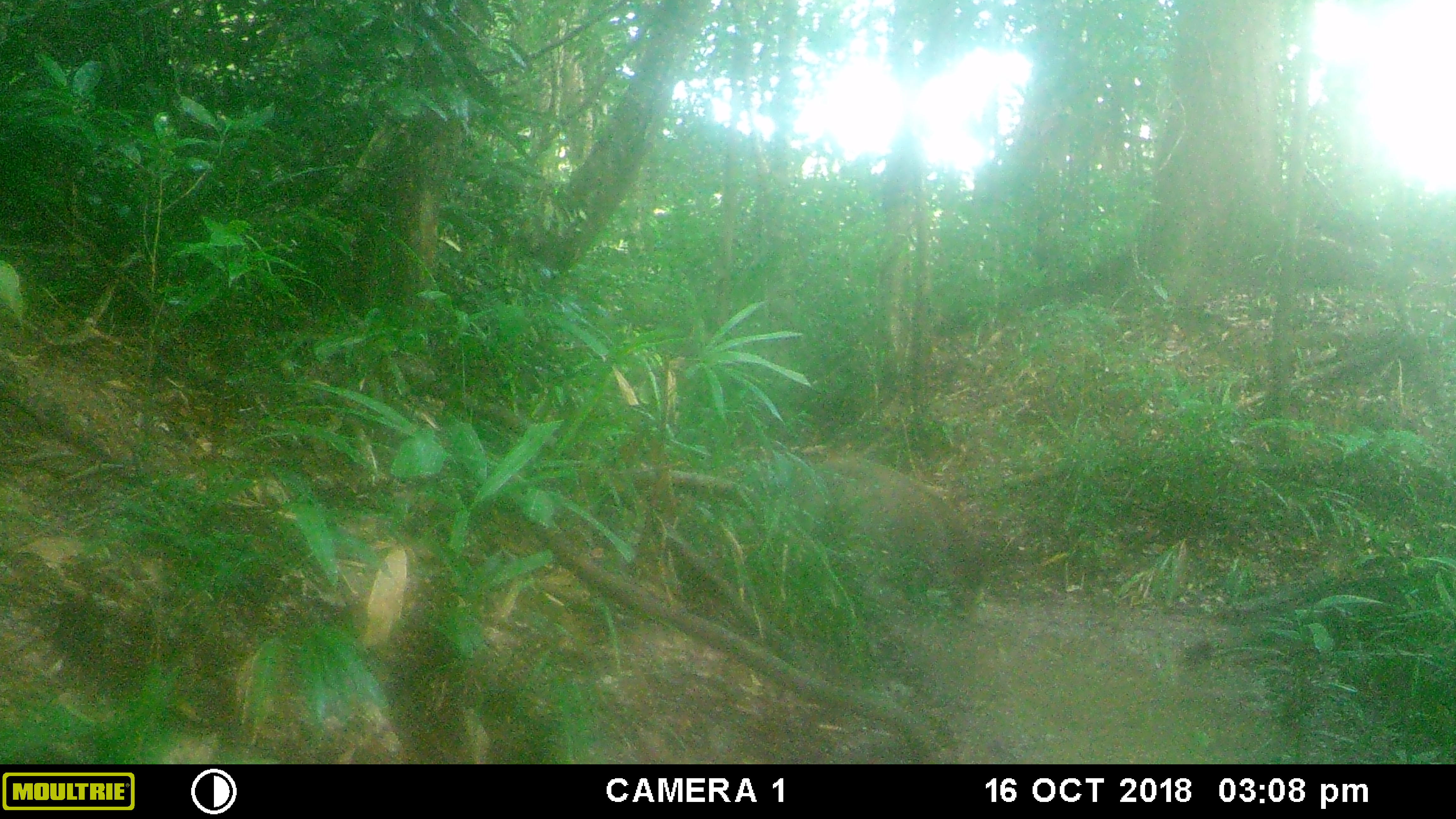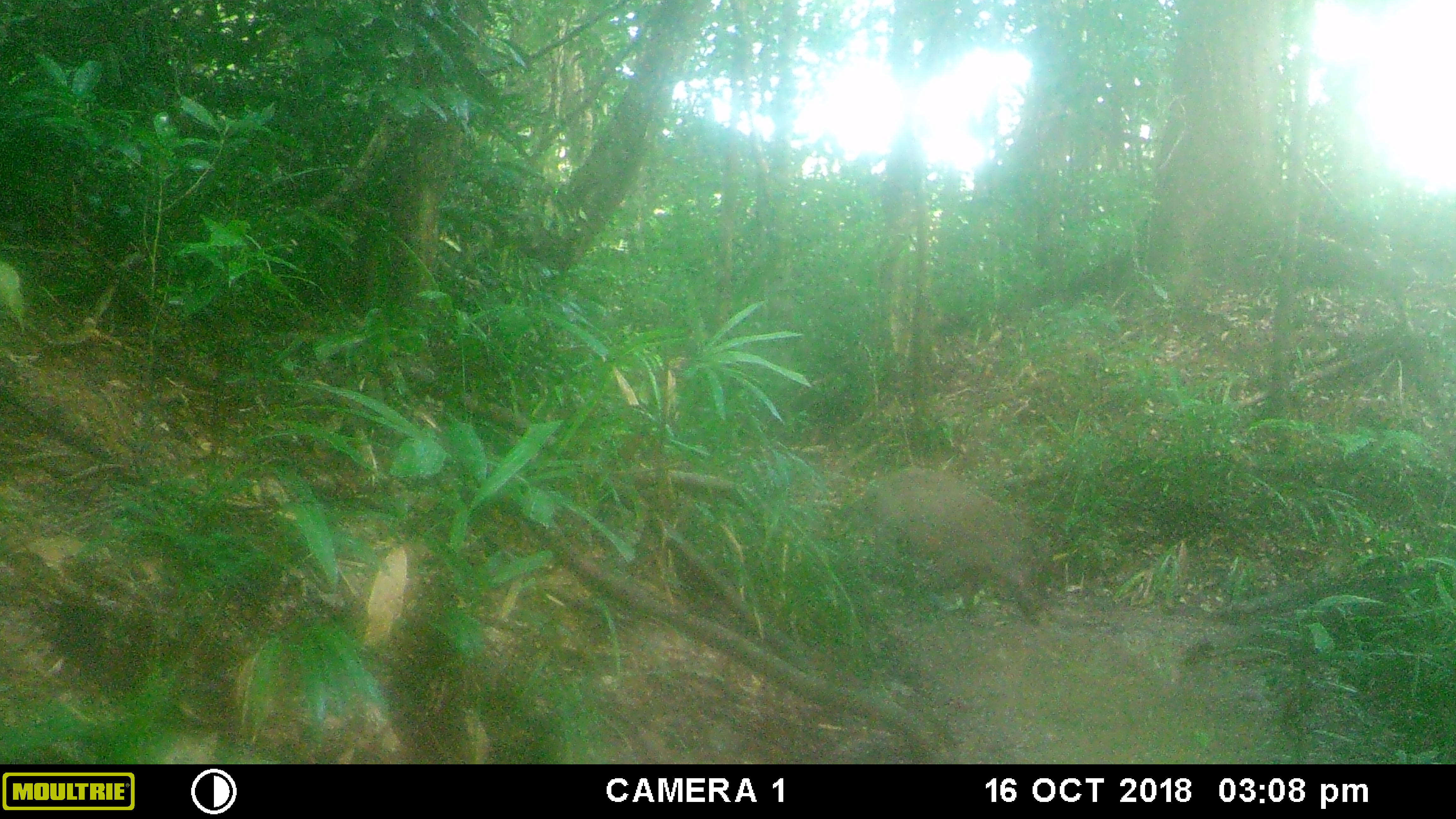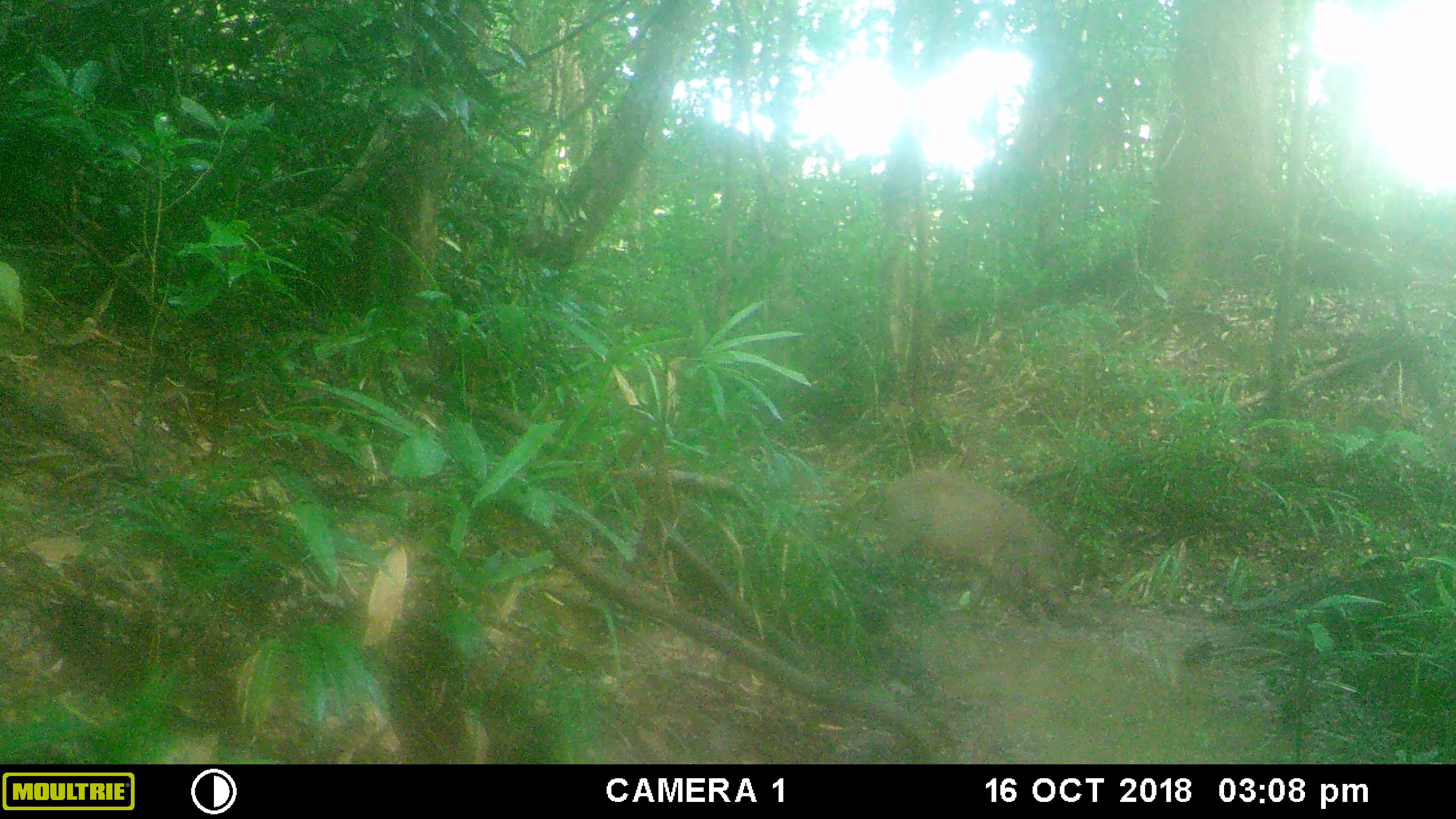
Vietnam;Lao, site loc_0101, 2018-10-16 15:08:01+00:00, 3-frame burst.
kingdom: Animalia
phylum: Chordata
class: Mammalia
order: Artiodactyla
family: Suidae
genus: Sus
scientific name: Sus scrofa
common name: eurasian wild pig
Eurasian wild pig (Sus scrofa). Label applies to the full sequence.